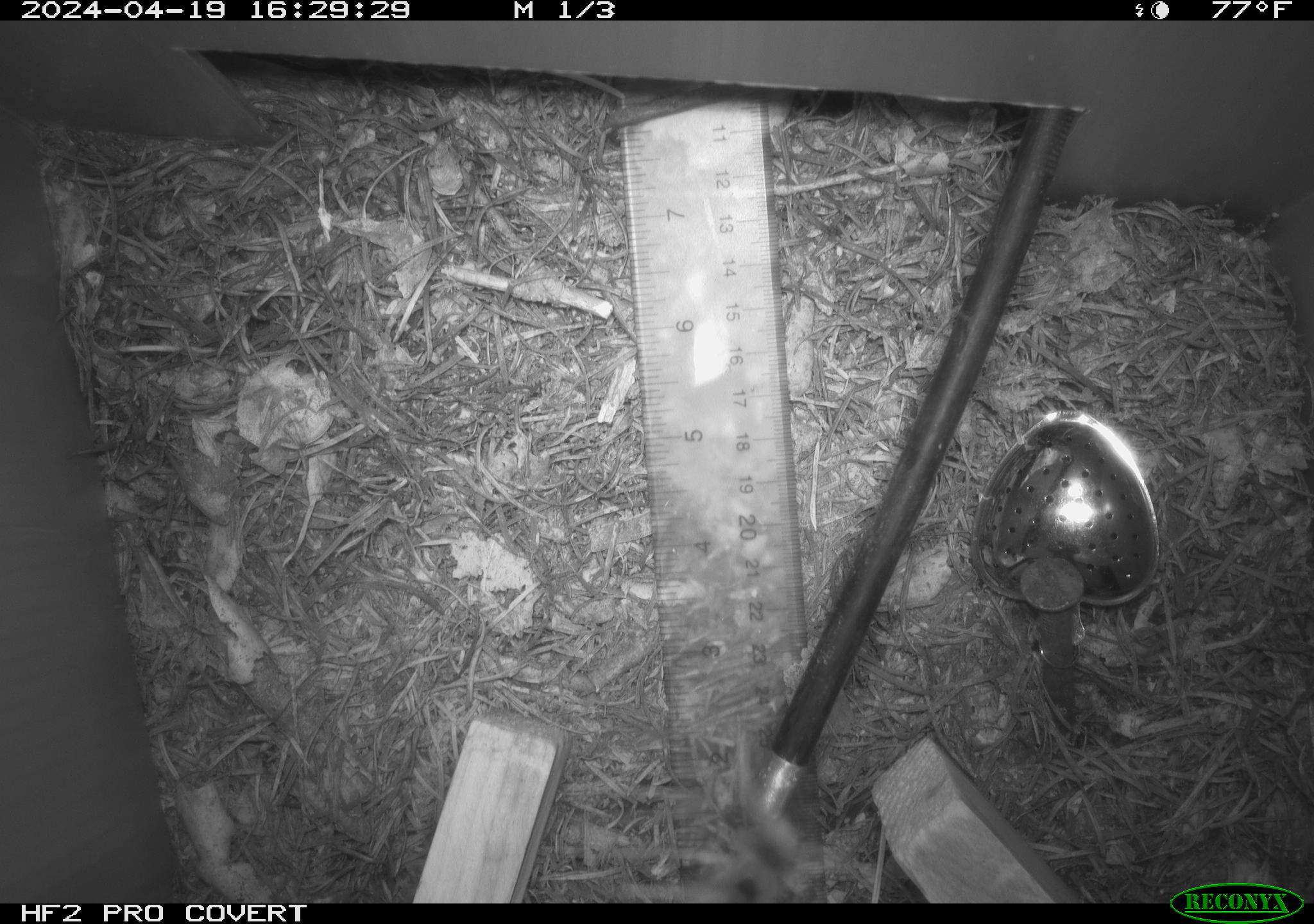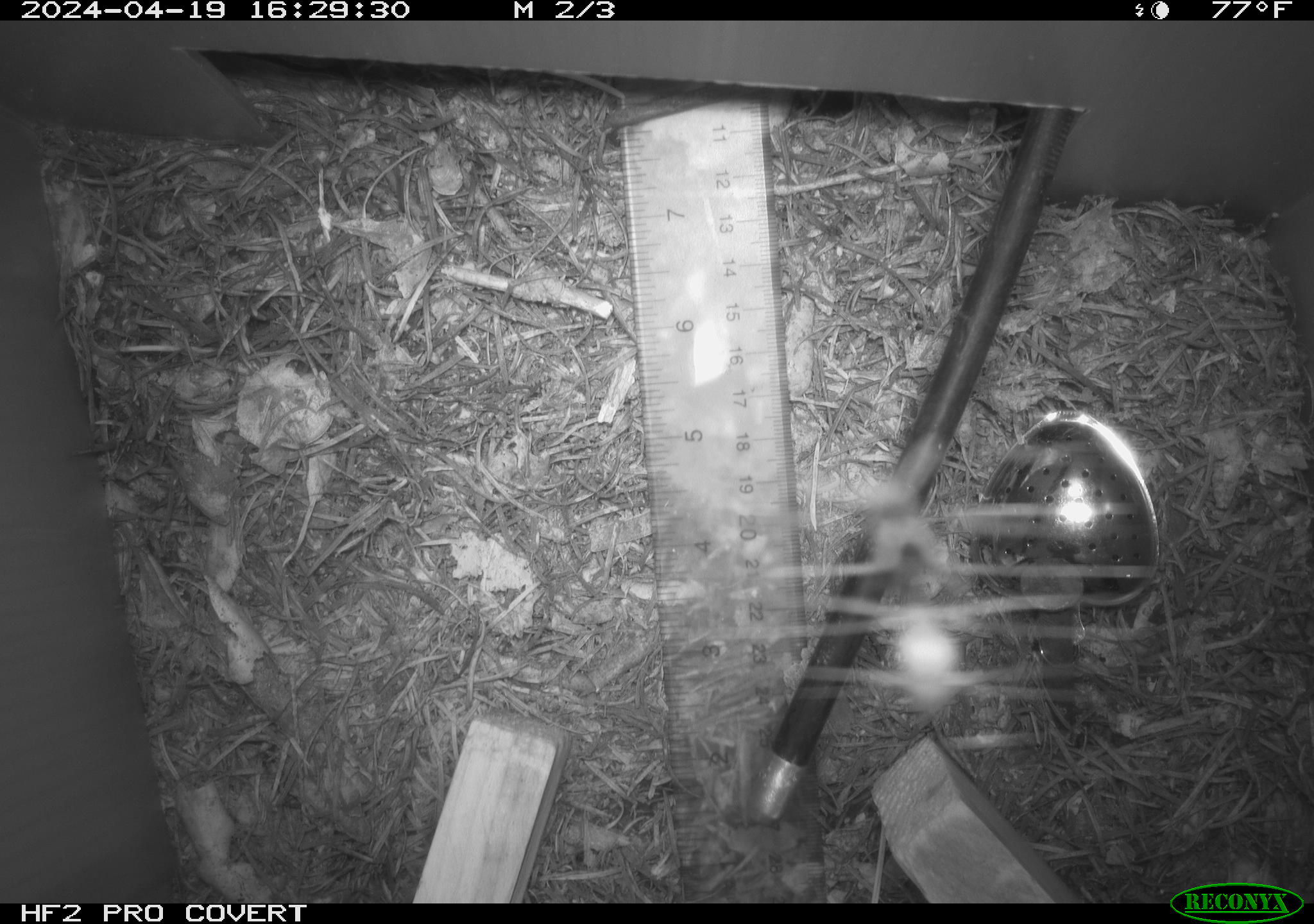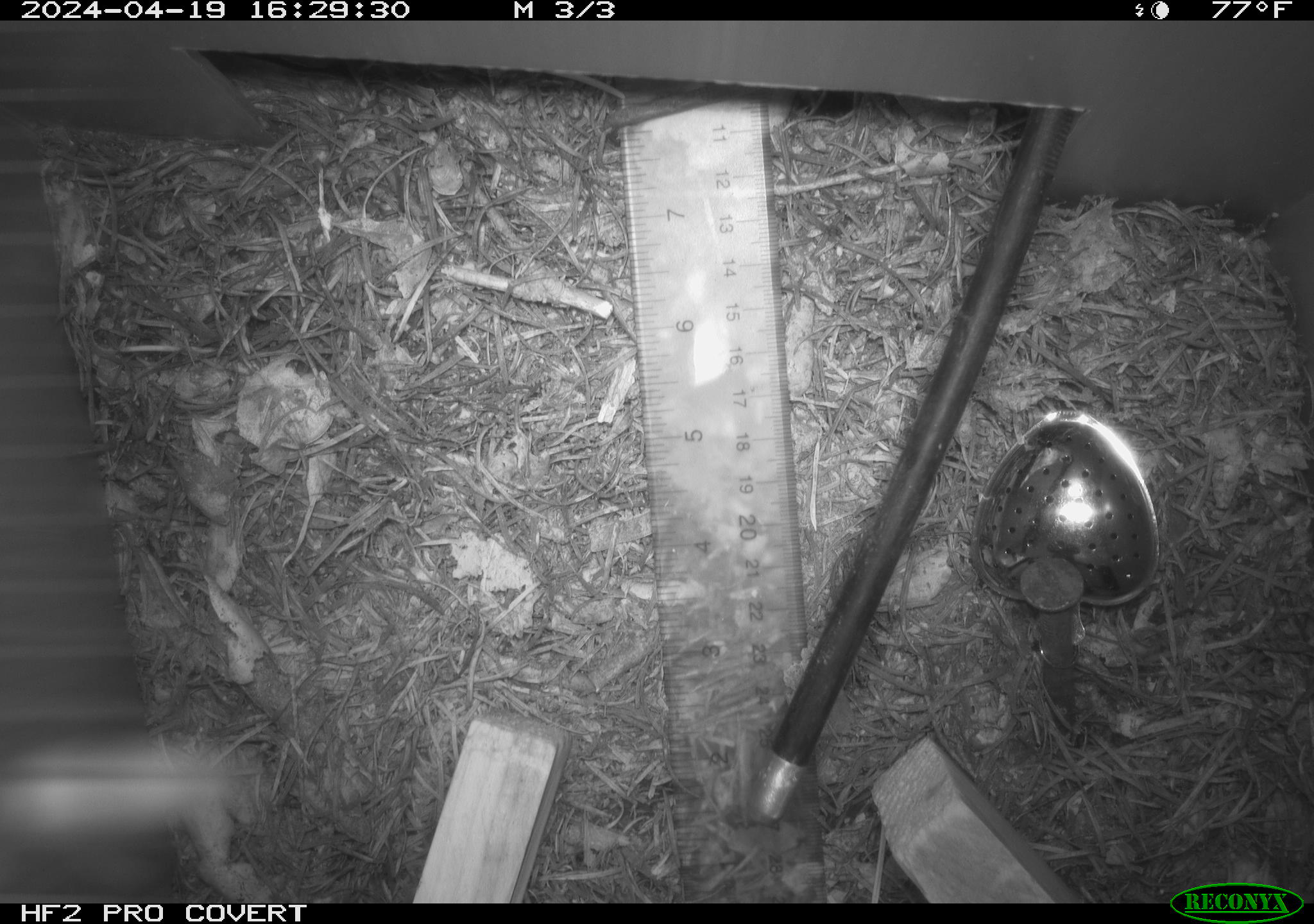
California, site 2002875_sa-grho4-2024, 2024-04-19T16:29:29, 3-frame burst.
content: unidentified animal